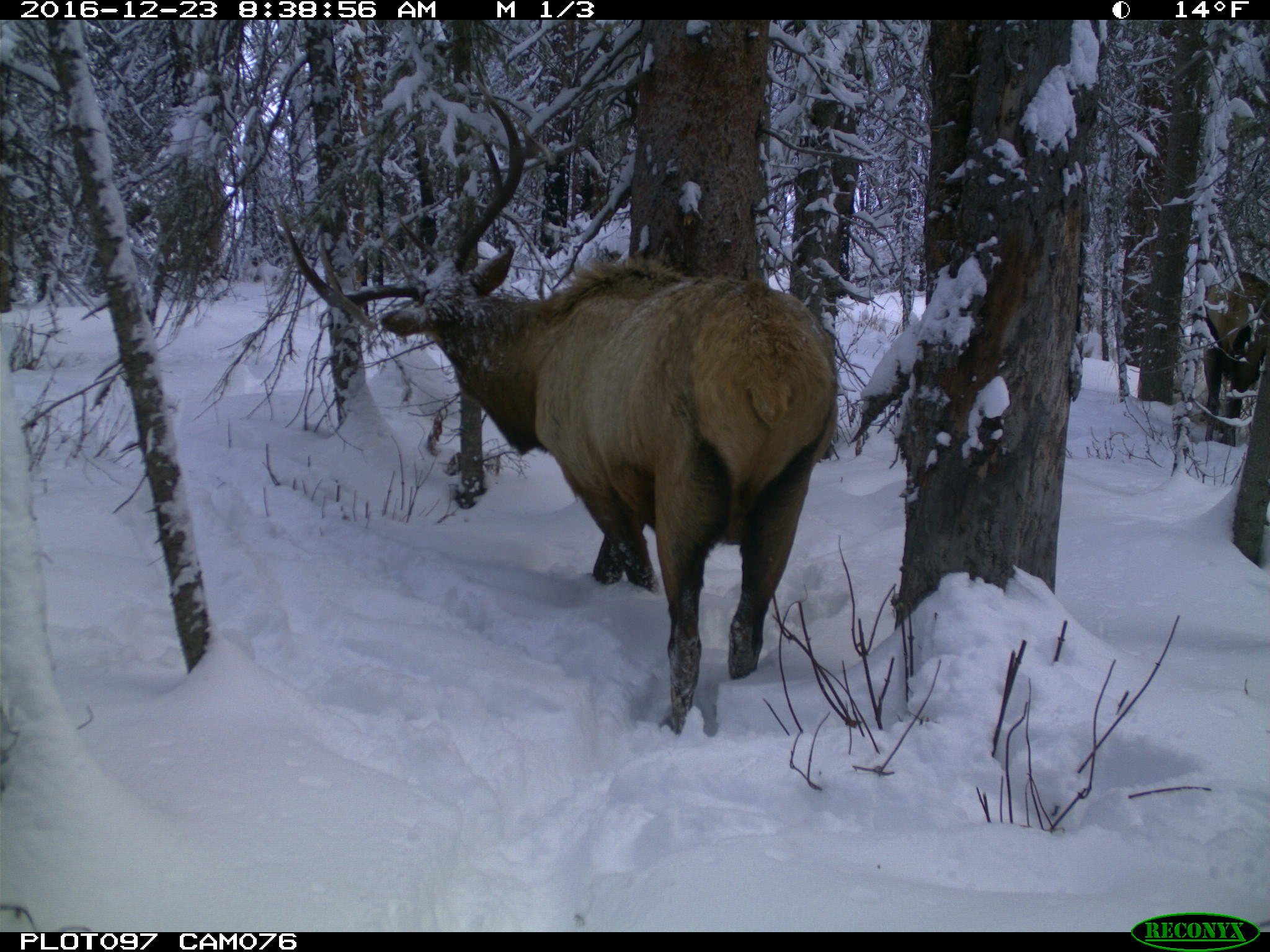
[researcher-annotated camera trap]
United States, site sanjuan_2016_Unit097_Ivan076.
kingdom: Animalia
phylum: Chordata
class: Mammalia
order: Artiodactyla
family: Cervidae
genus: Cervus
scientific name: Cervus elaphus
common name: red deer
Cervus elaphus (red deer).